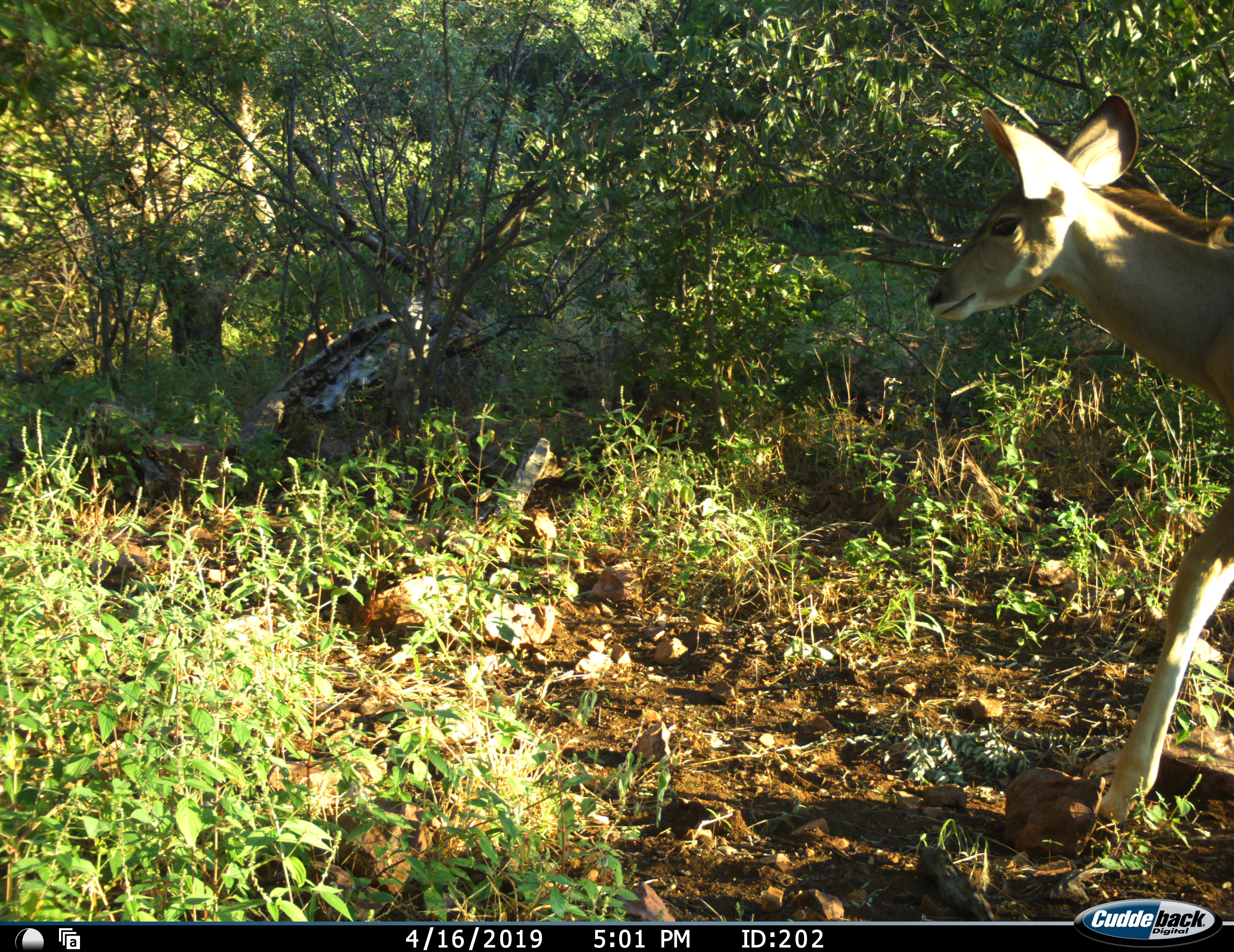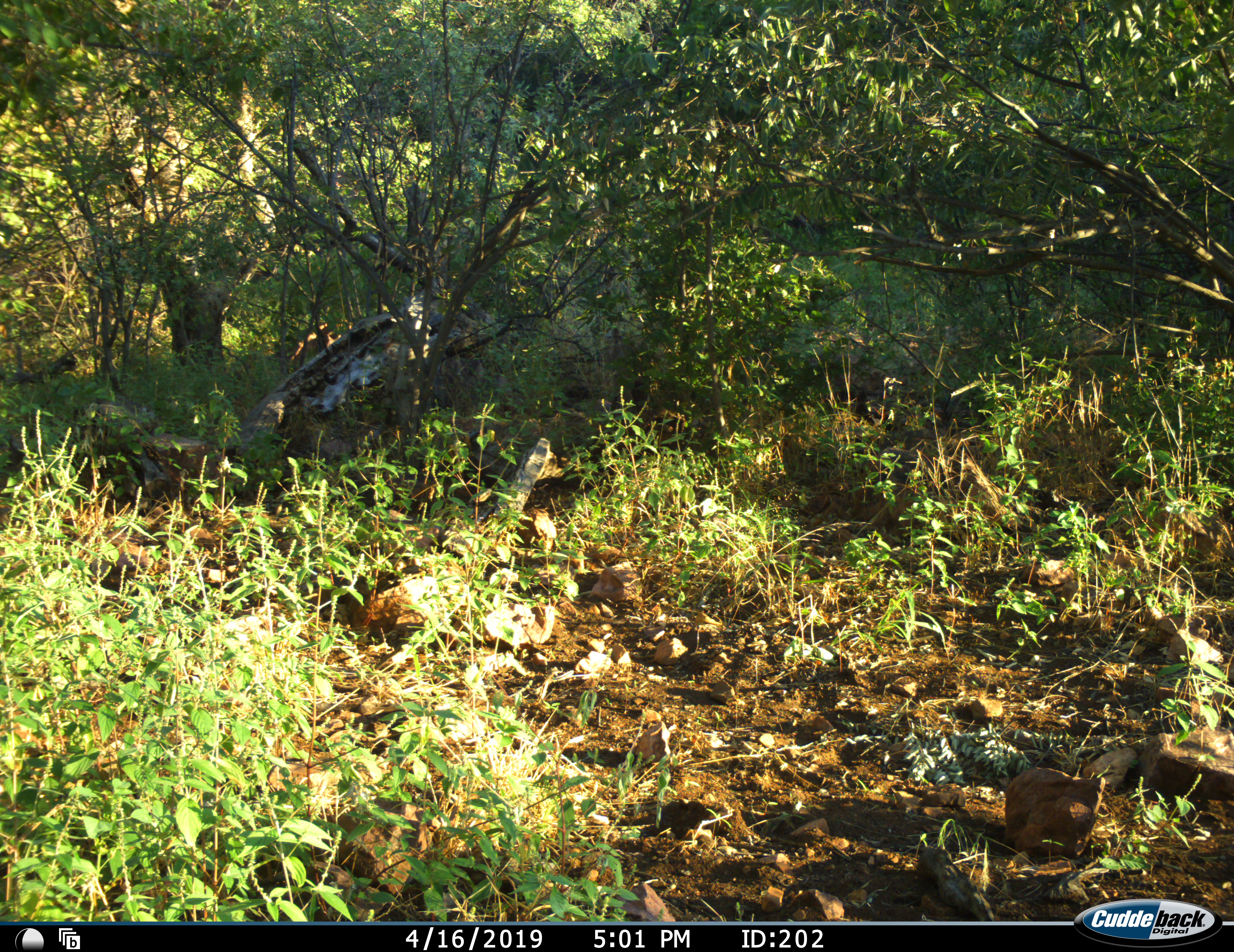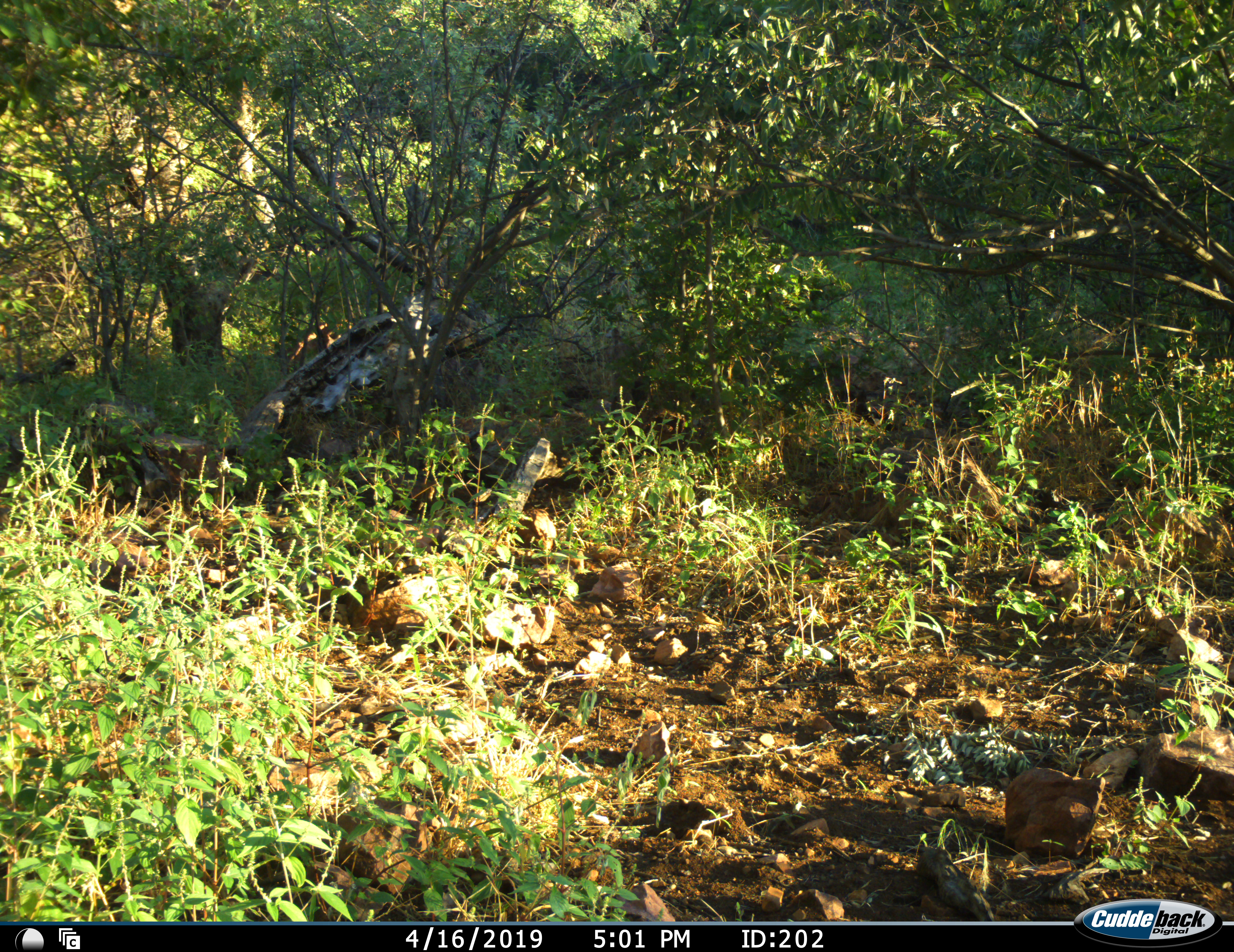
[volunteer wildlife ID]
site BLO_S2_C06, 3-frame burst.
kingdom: Animalia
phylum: Chordata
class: Mammalia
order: Artiodactyla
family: Bovidae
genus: Tragelaphus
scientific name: Tragelaphus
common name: kudu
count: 1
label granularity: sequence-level